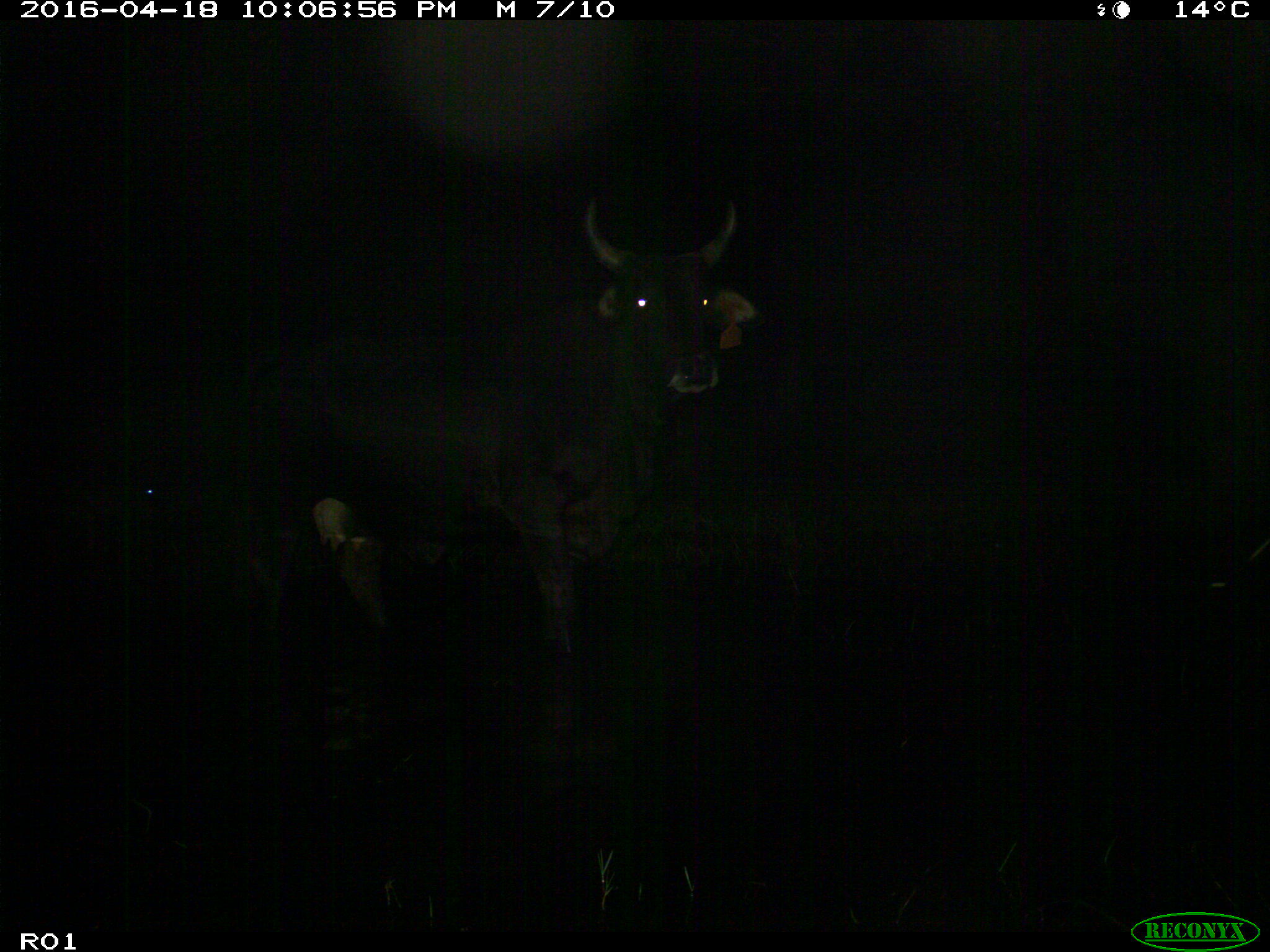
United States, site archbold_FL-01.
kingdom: Animalia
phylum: Chordata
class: Mammalia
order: Artiodactyla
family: Bovidae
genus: Bos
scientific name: Bos taurus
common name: domestic cow